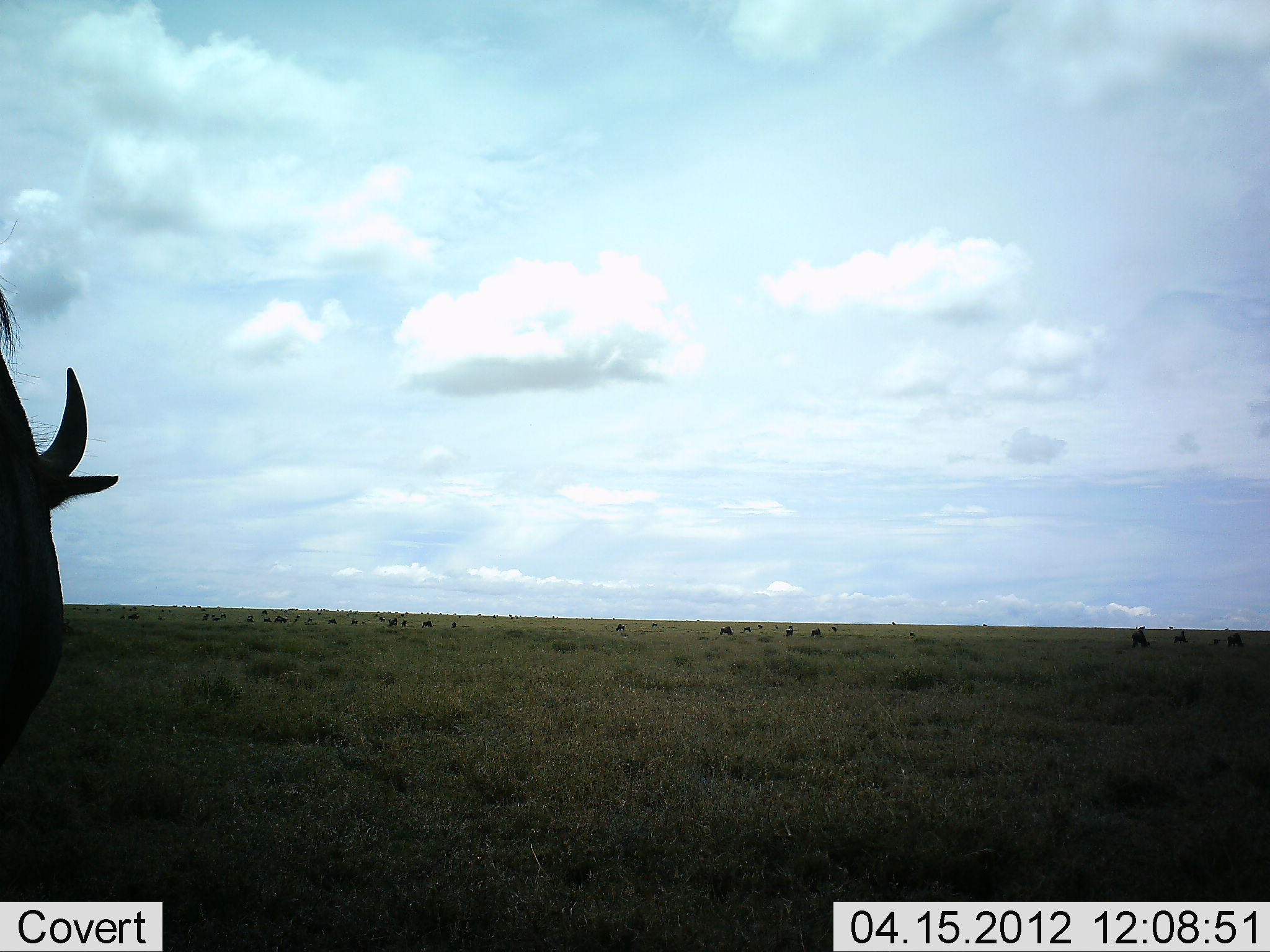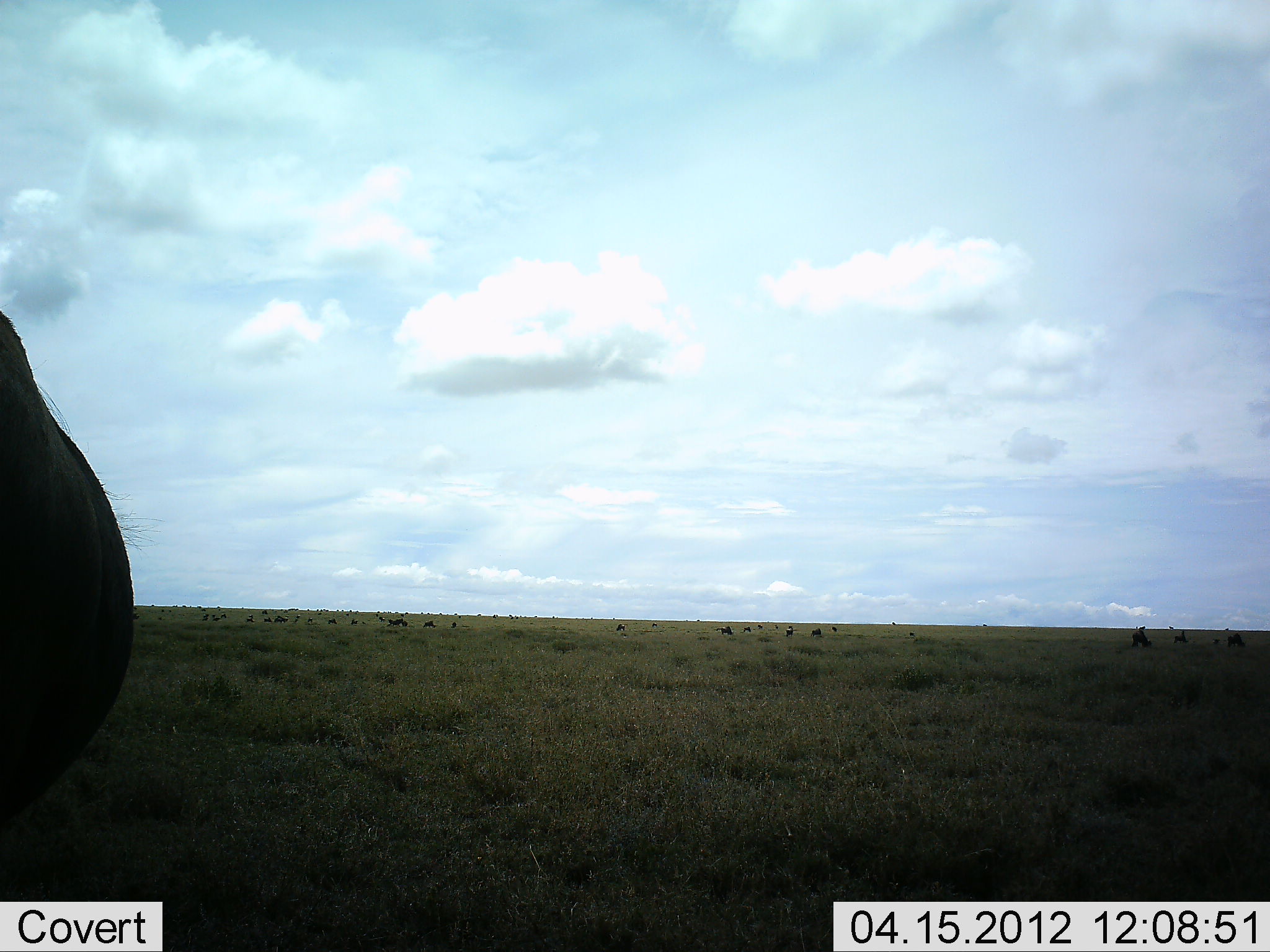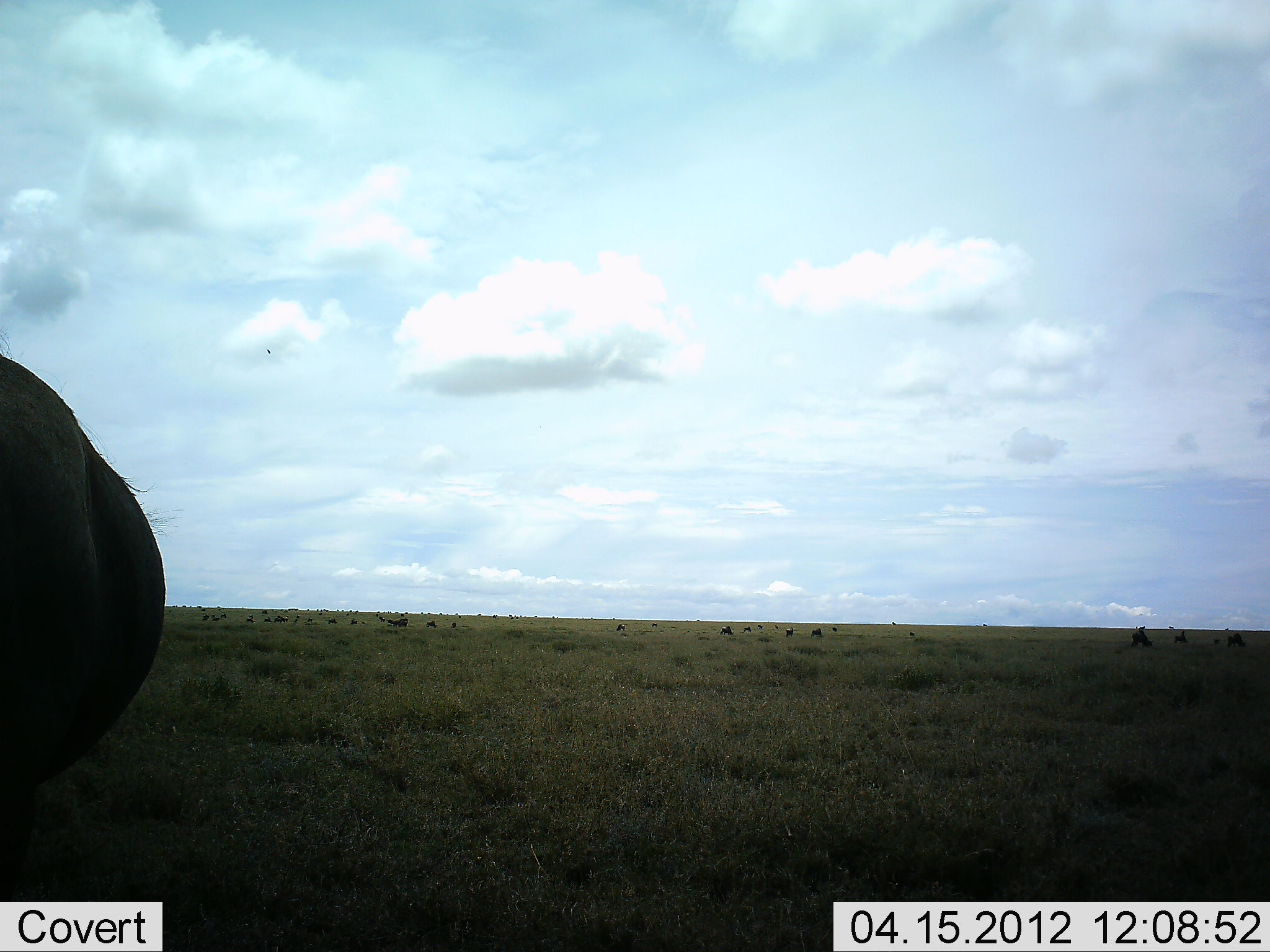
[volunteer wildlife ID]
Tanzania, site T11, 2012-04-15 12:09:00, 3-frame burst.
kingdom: Animalia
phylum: Chordata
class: Mammalia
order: Artiodactyla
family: Bovidae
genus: Connochaetes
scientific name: Connochaetes taurinus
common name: blue wildebeest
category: wildebeest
Wildebeest (blue wildebeest) (Connochaetes taurinus), count 1. Behavior (volunteer vote fractions): standing 88%, resting 6%, moving 12%, interacting 0%. Young present (vote fraction): 0%. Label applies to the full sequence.